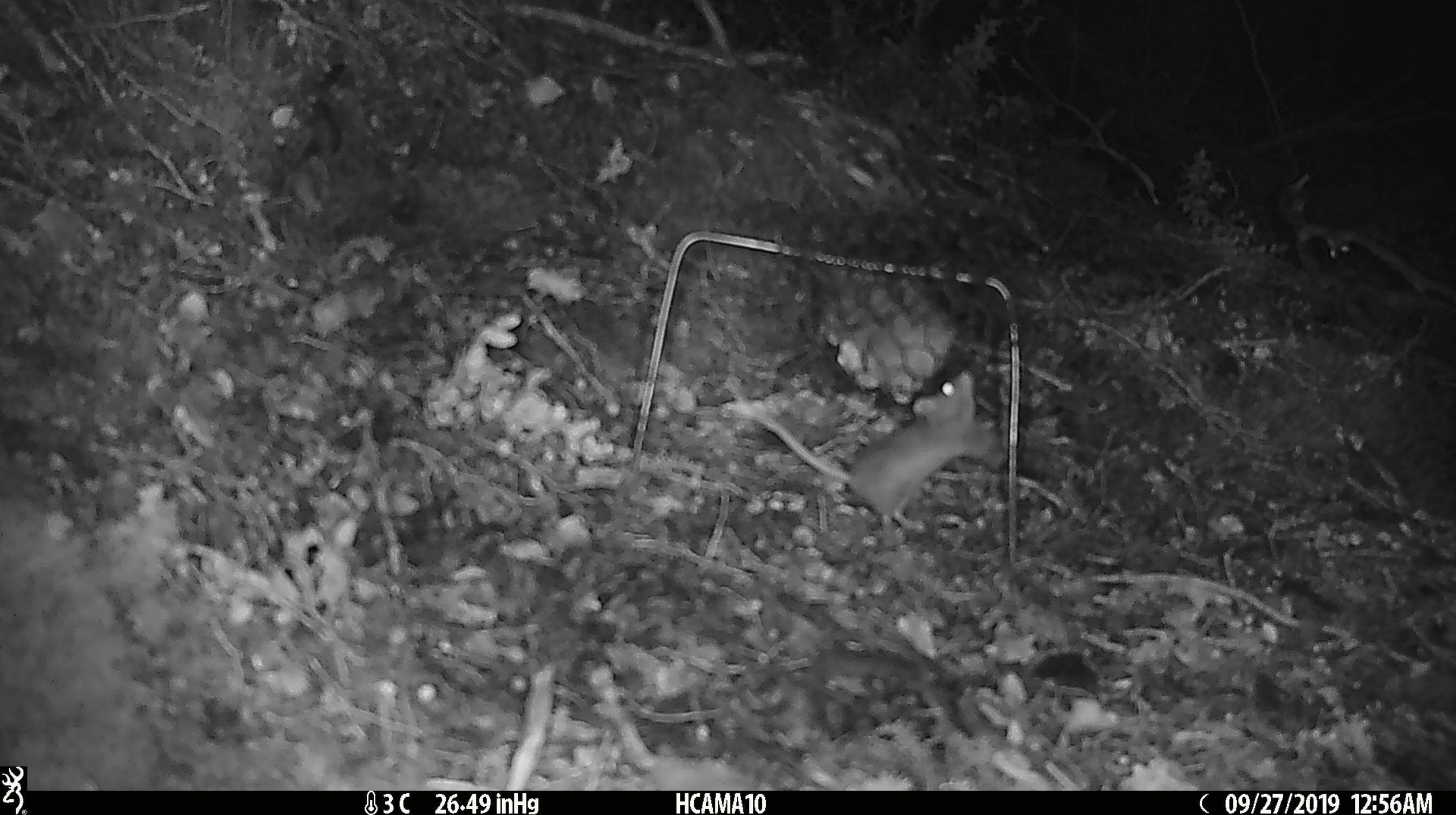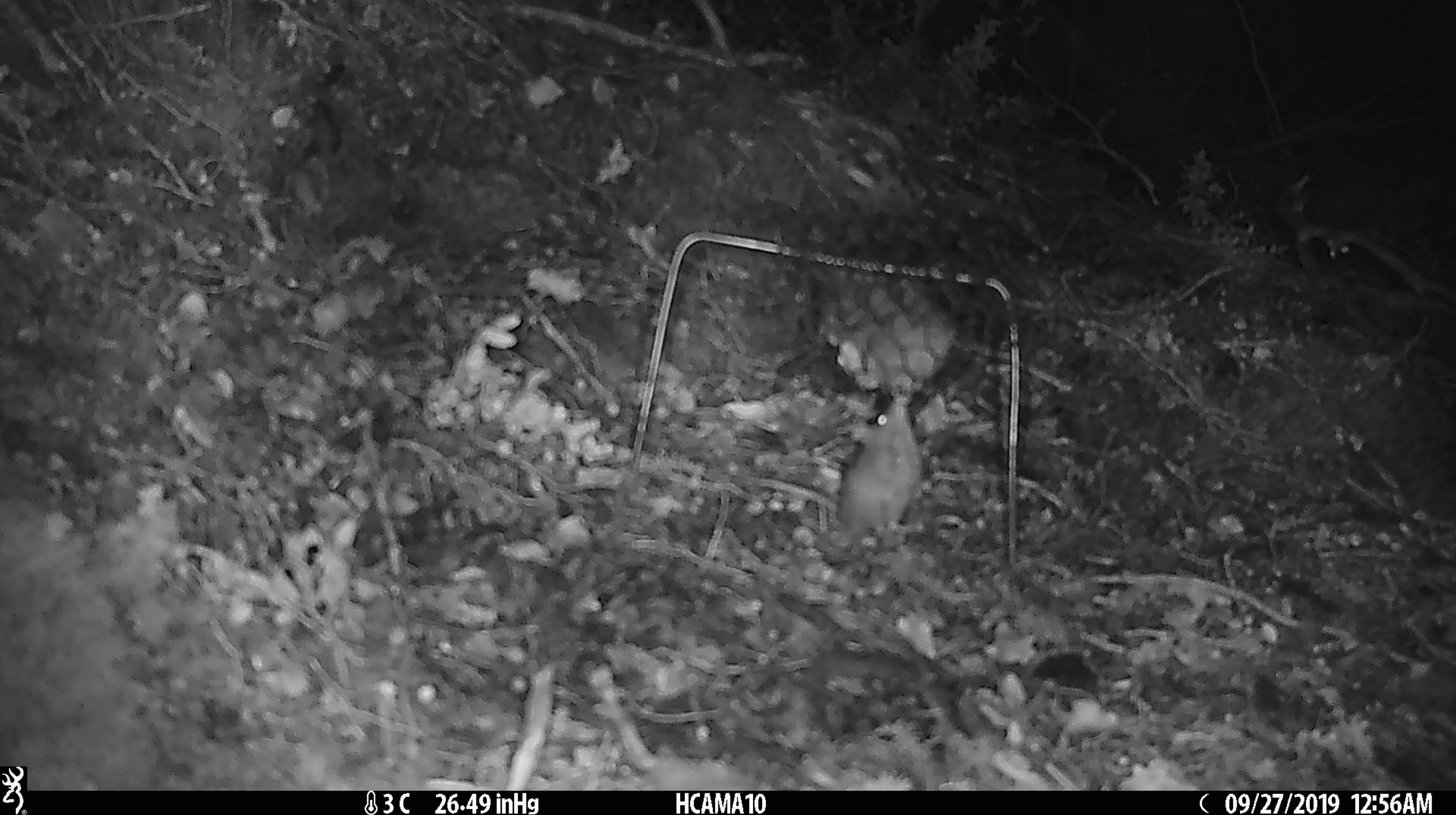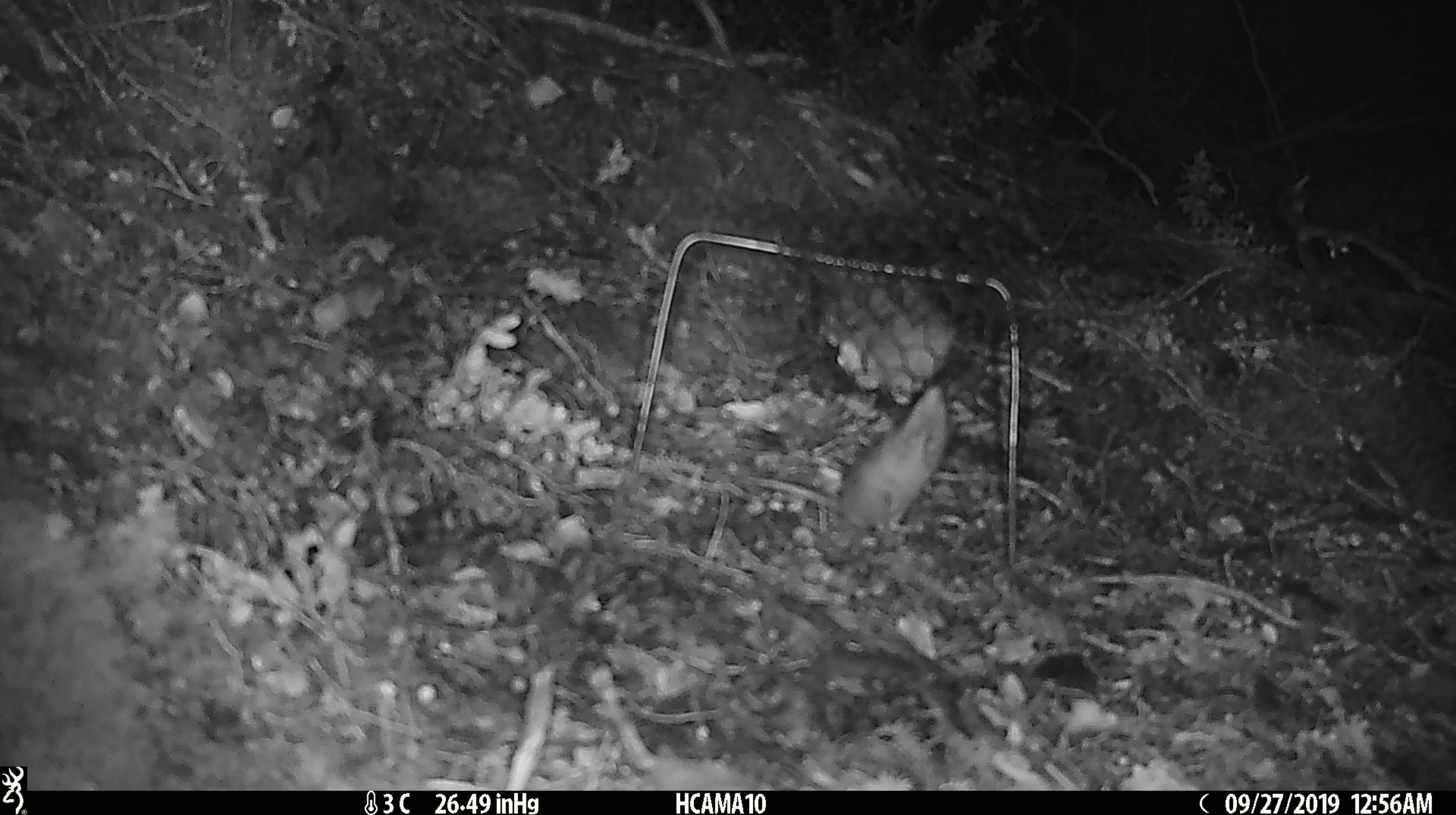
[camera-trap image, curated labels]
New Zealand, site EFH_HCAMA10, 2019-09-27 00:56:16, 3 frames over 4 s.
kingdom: Animalia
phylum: Chordata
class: Mammalia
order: Rodentia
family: Muridae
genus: Mus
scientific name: Mus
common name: mouse